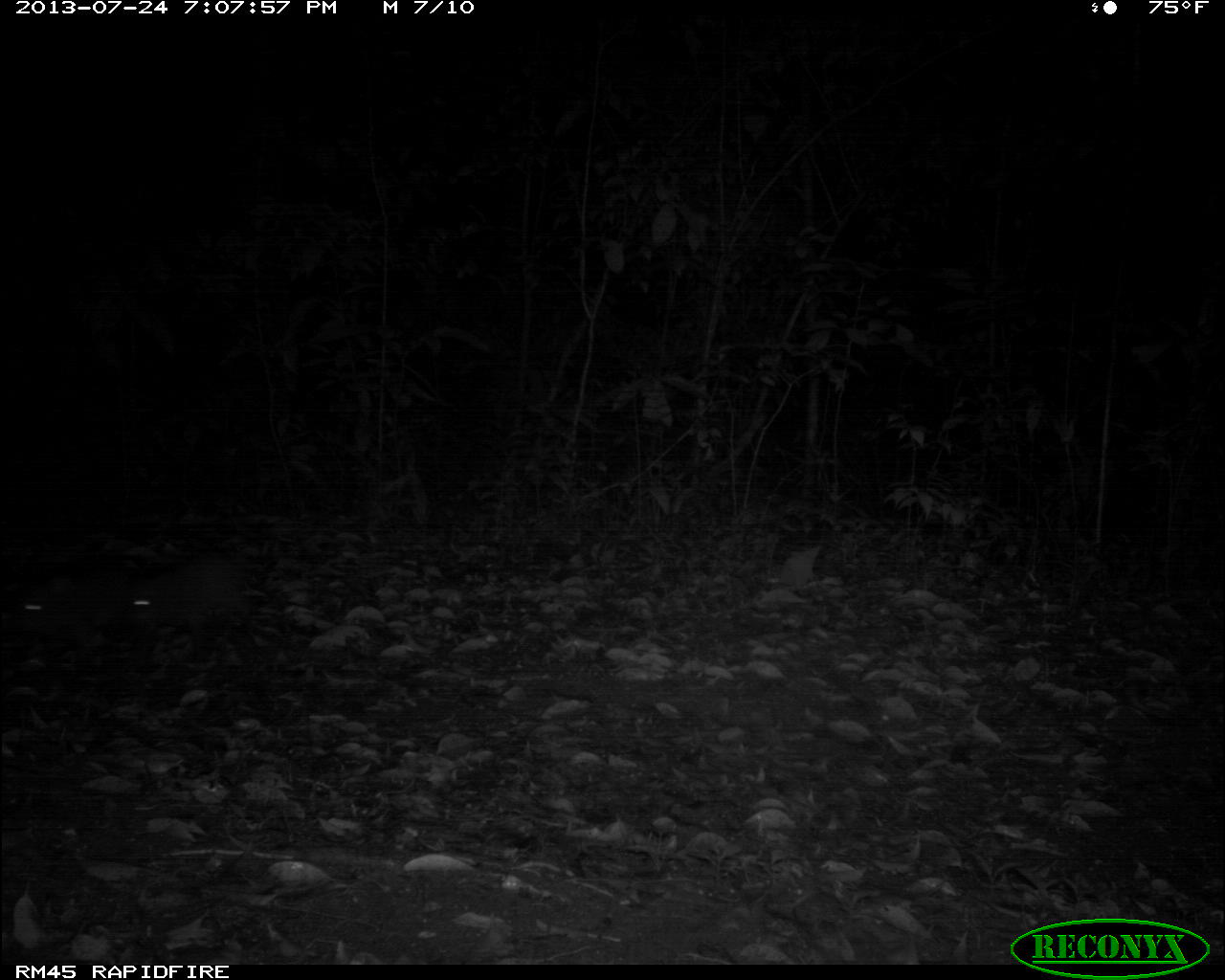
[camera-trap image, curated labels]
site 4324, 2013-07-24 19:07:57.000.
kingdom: Animalia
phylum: Chordata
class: Mammalia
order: Artiodactyla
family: Tayassuidae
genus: Tayassu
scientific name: Tayassu pecari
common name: white-lipped peccary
Tayassu pecari (white-lipped peccary), count 4.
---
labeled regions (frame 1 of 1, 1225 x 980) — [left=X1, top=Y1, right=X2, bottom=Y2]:
tayassu pecari: [left=133, top=566, right=254, bottom=650]; [left=20, top=572, right=130, bottom=649]